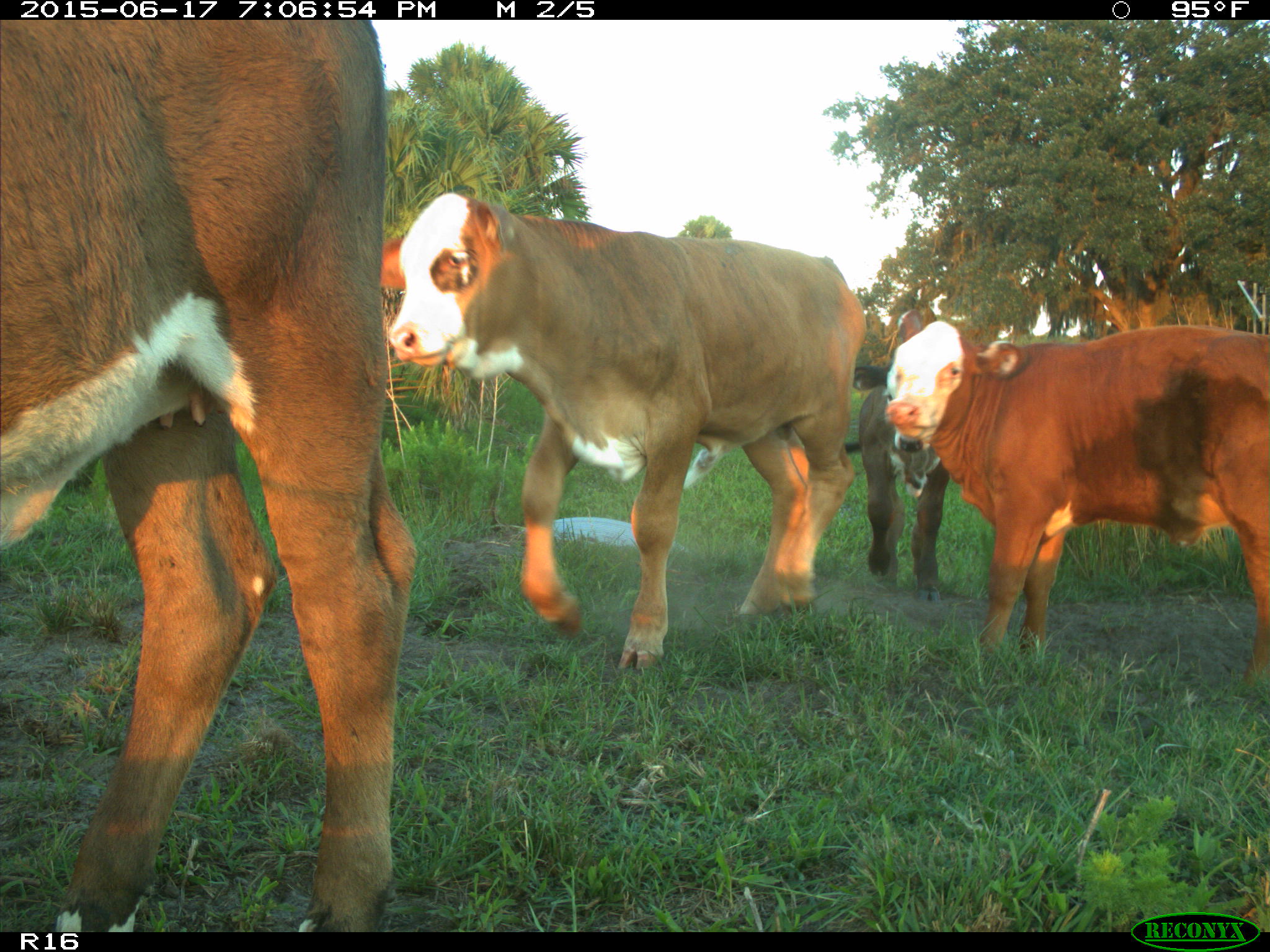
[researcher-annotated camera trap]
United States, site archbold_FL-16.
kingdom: Animalia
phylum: Chordata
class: Mammalia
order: Artiodactyla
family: Bovidae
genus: Bos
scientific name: Bos taurus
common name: domestic cow